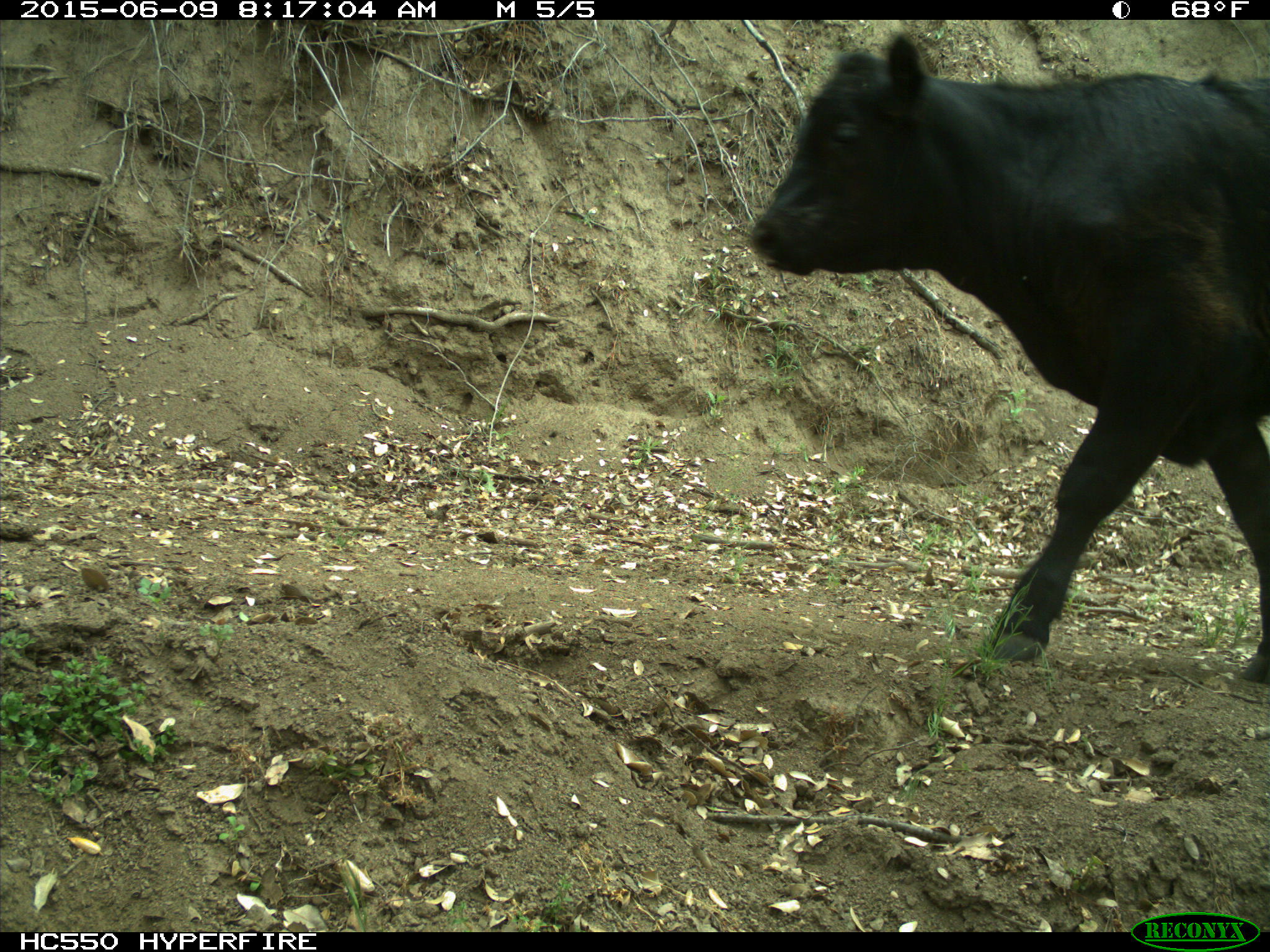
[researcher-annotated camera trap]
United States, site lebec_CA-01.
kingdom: Animalia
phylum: Chordata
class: Mammalia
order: Artiodactyla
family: Bovidae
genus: Bos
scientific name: Bos taurus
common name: domestic cow